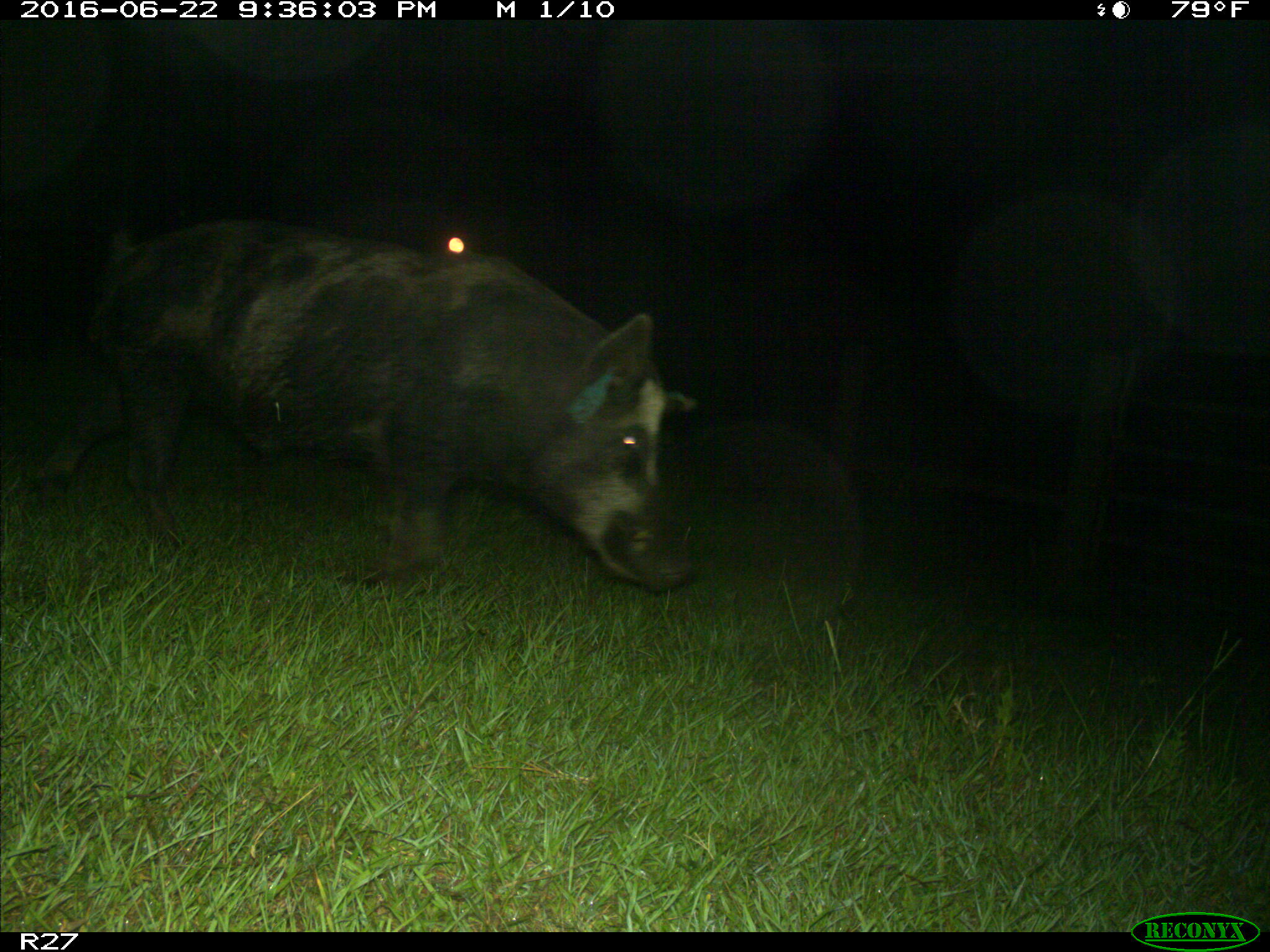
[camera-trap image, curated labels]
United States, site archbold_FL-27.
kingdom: Animalia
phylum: Chordata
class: Mammalia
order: Artiodactyla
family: Suidae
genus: Sus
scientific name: Sus scrofa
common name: wild boar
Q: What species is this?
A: Sus scrofa (wild boar).